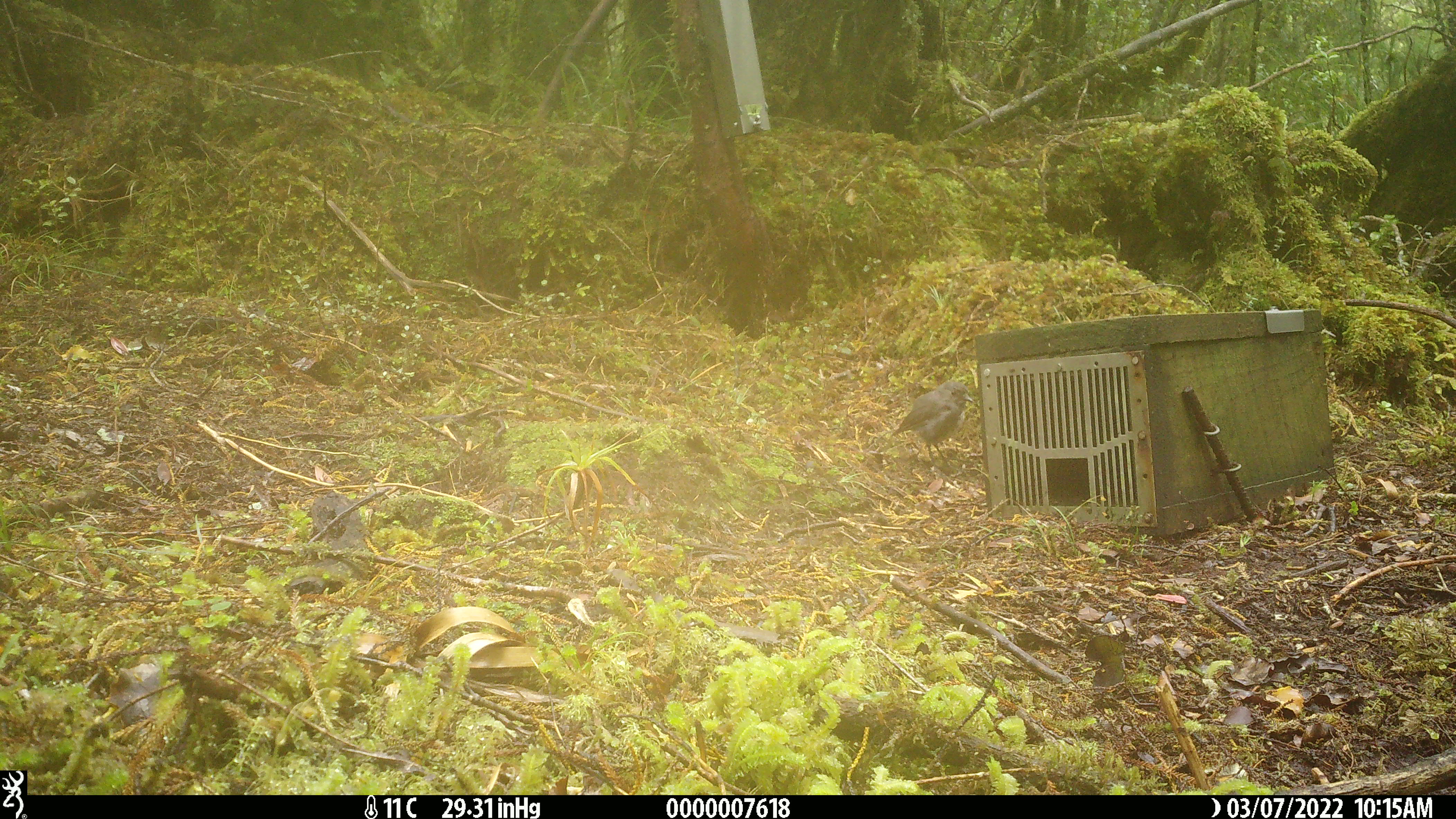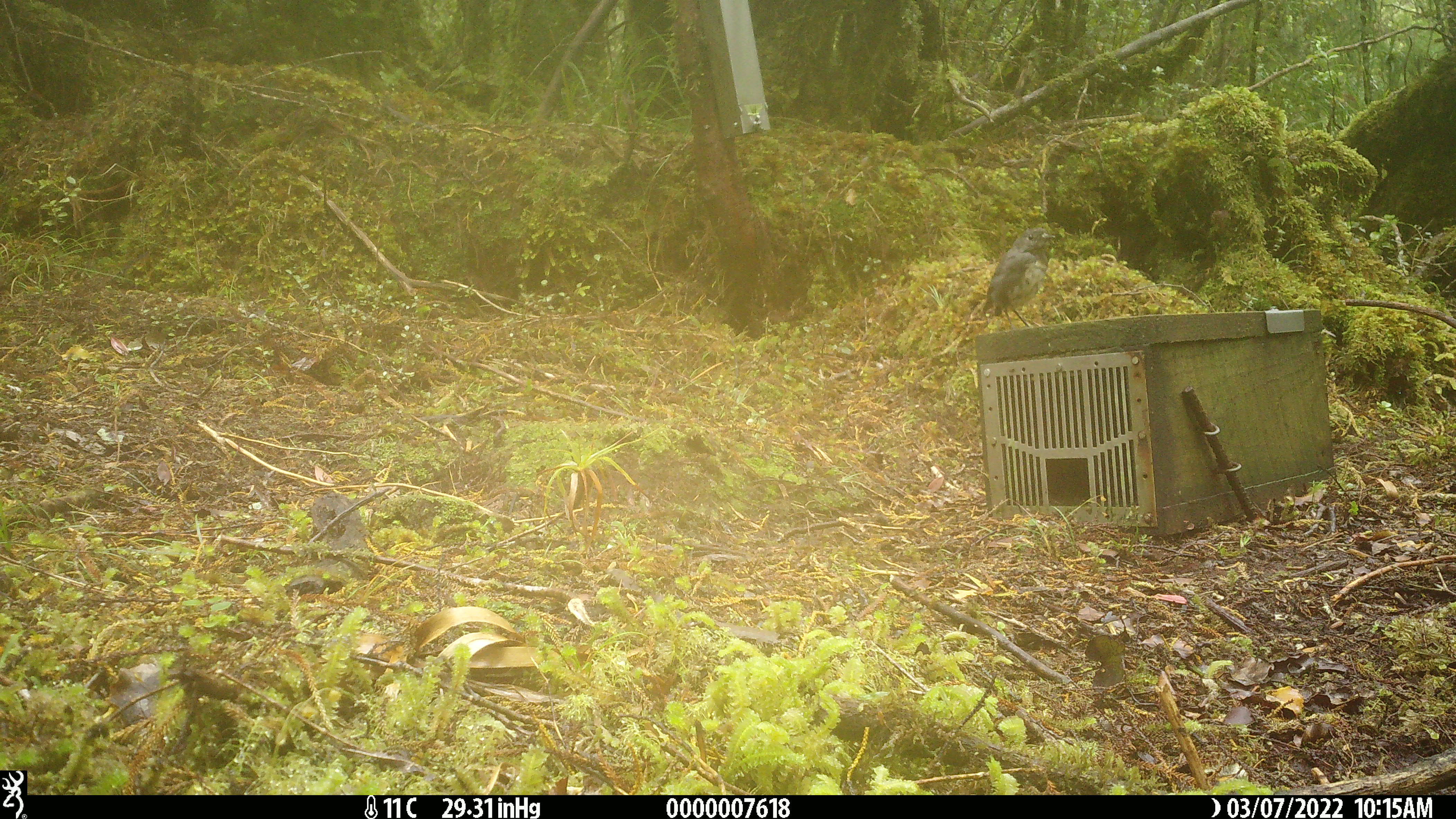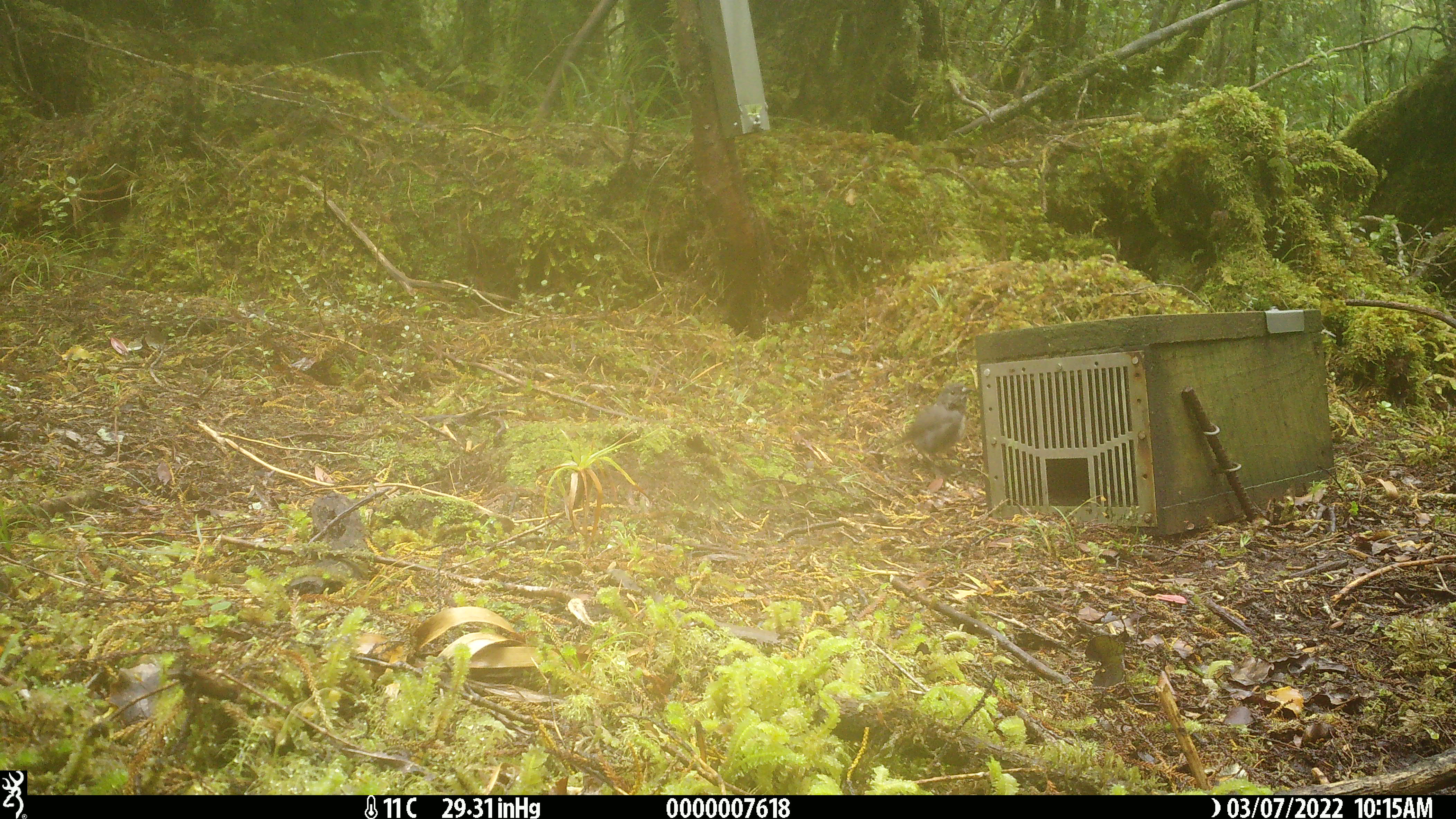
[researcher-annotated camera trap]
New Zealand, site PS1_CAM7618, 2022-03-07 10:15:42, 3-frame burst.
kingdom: Animalia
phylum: Chordata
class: Aves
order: Passeriformes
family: Petroicidae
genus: Petroica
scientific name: Petroica australis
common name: new zealand robin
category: robin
Robin (new zealand robin) (Petroica australis).